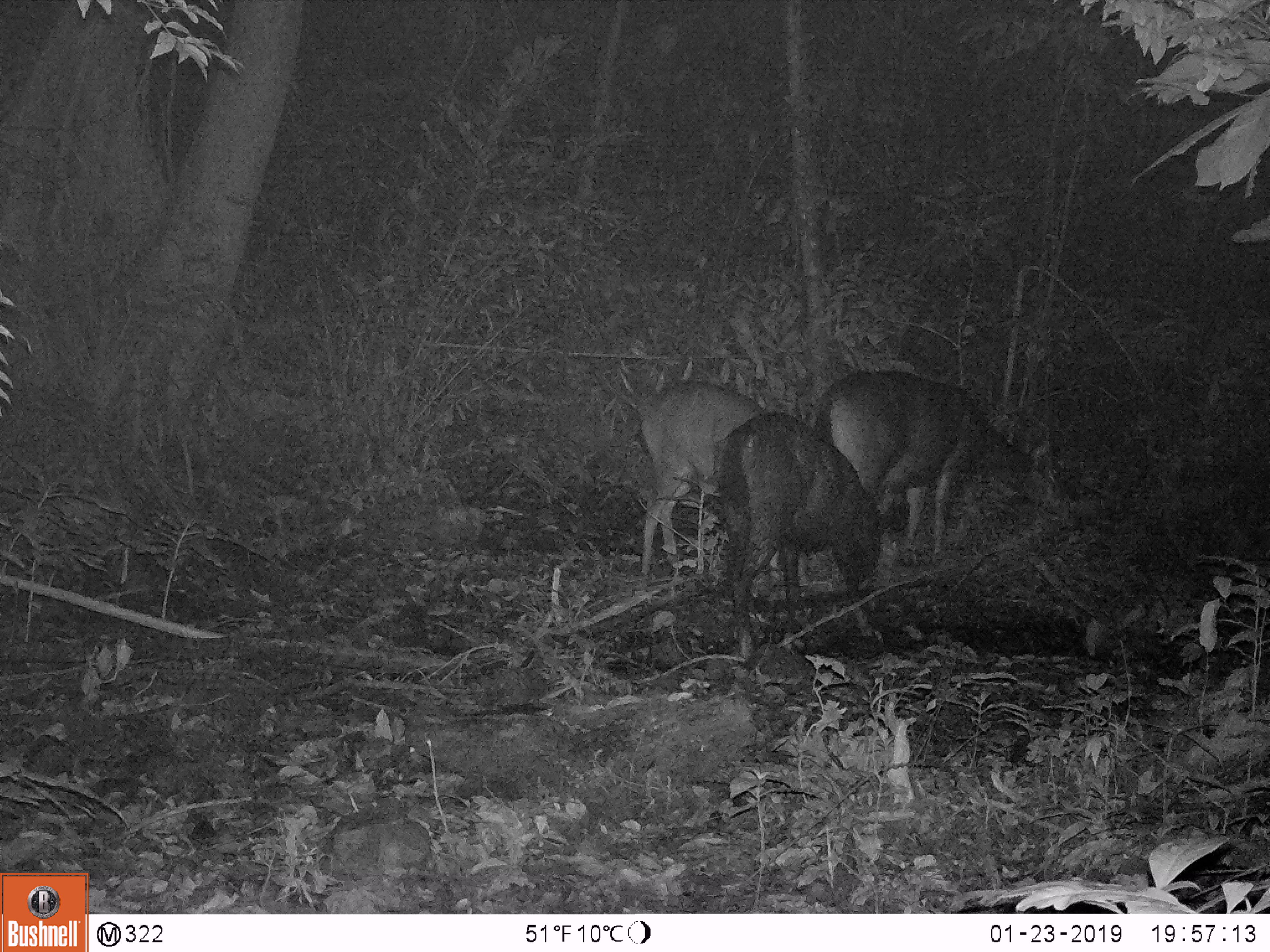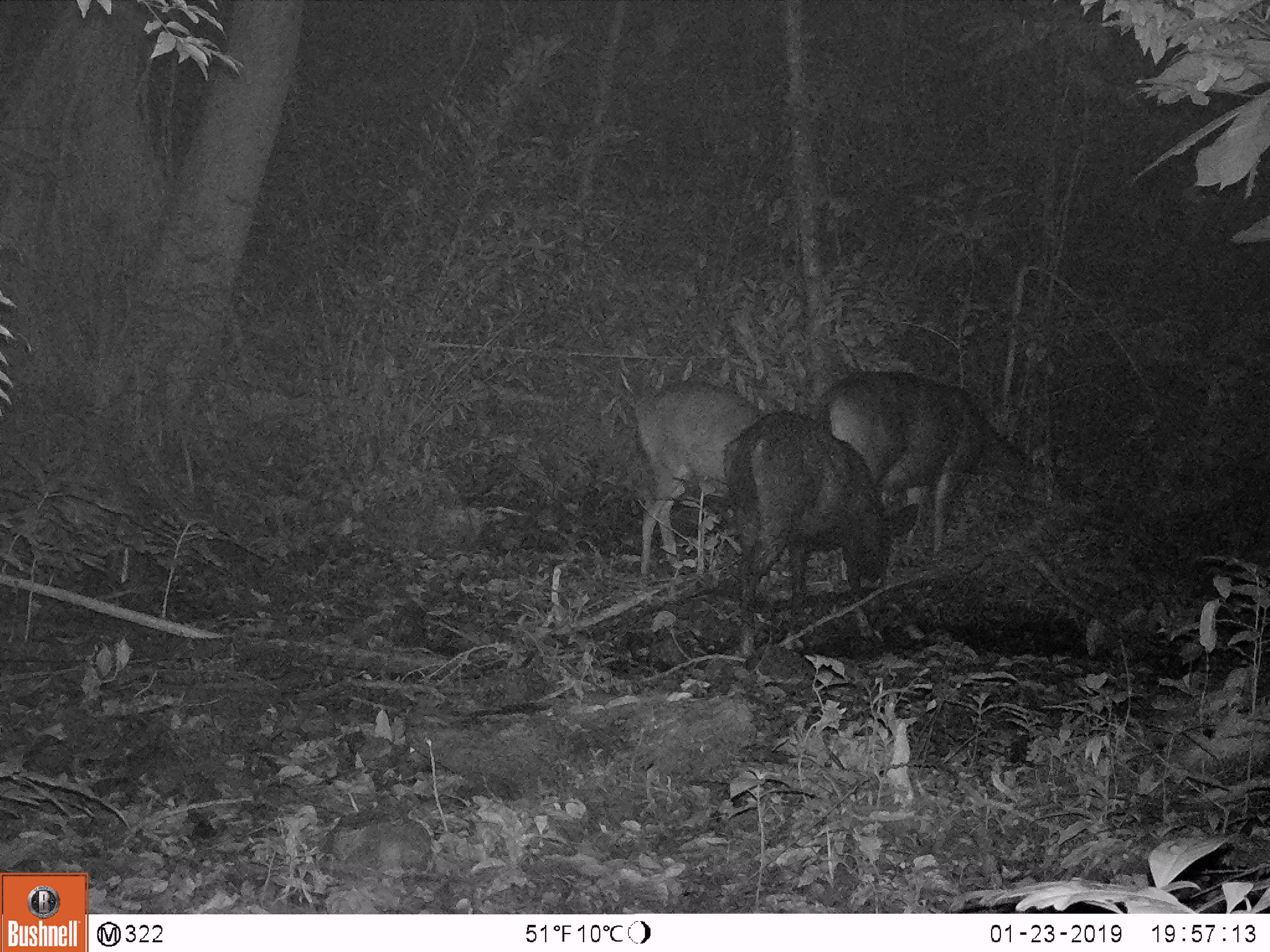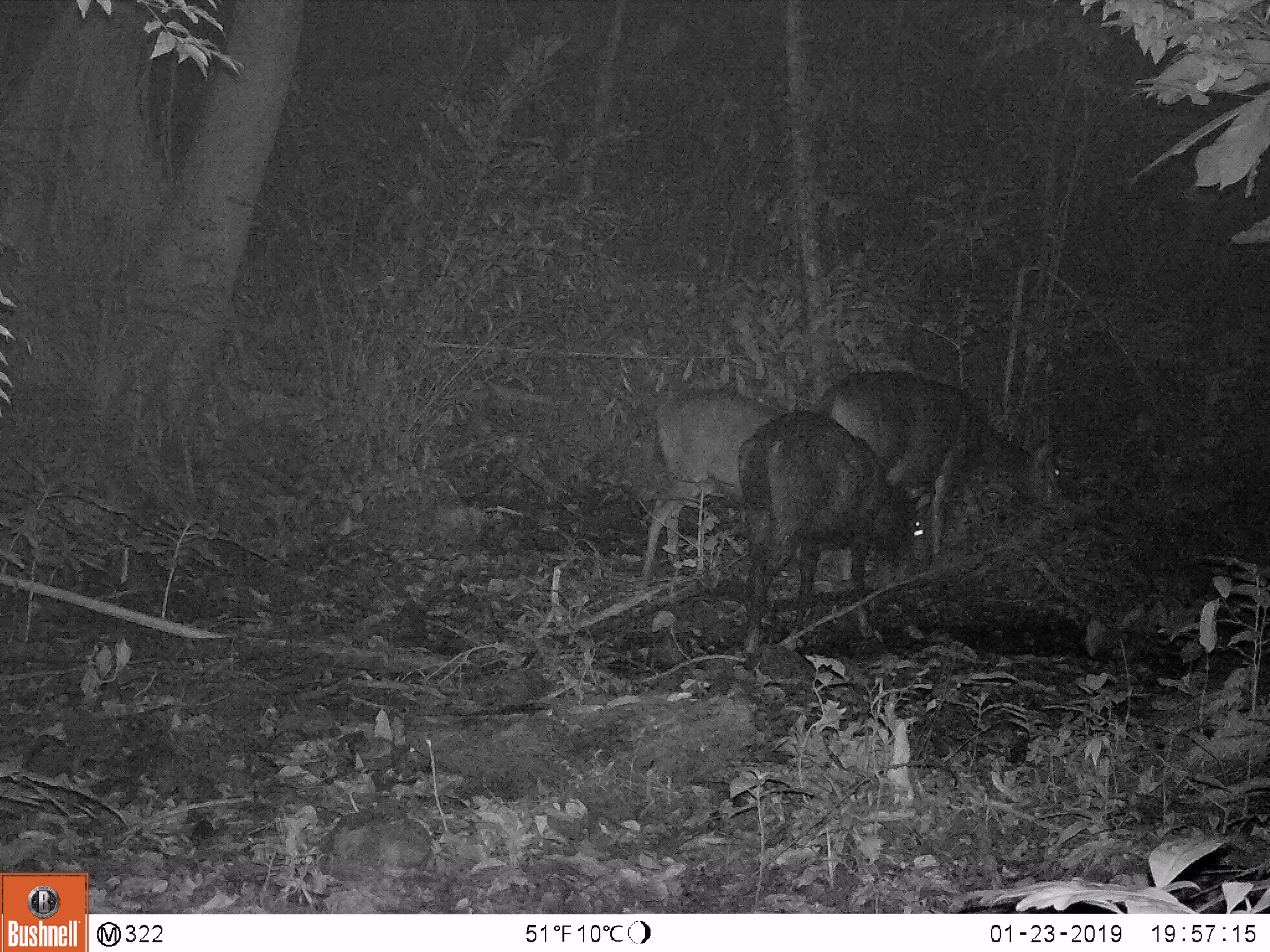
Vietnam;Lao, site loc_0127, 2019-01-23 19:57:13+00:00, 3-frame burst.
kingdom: Animalia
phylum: Chordata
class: Mammalia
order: Artiodactyla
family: Cervidae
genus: Rusa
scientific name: Rusa unicolor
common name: sambar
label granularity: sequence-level